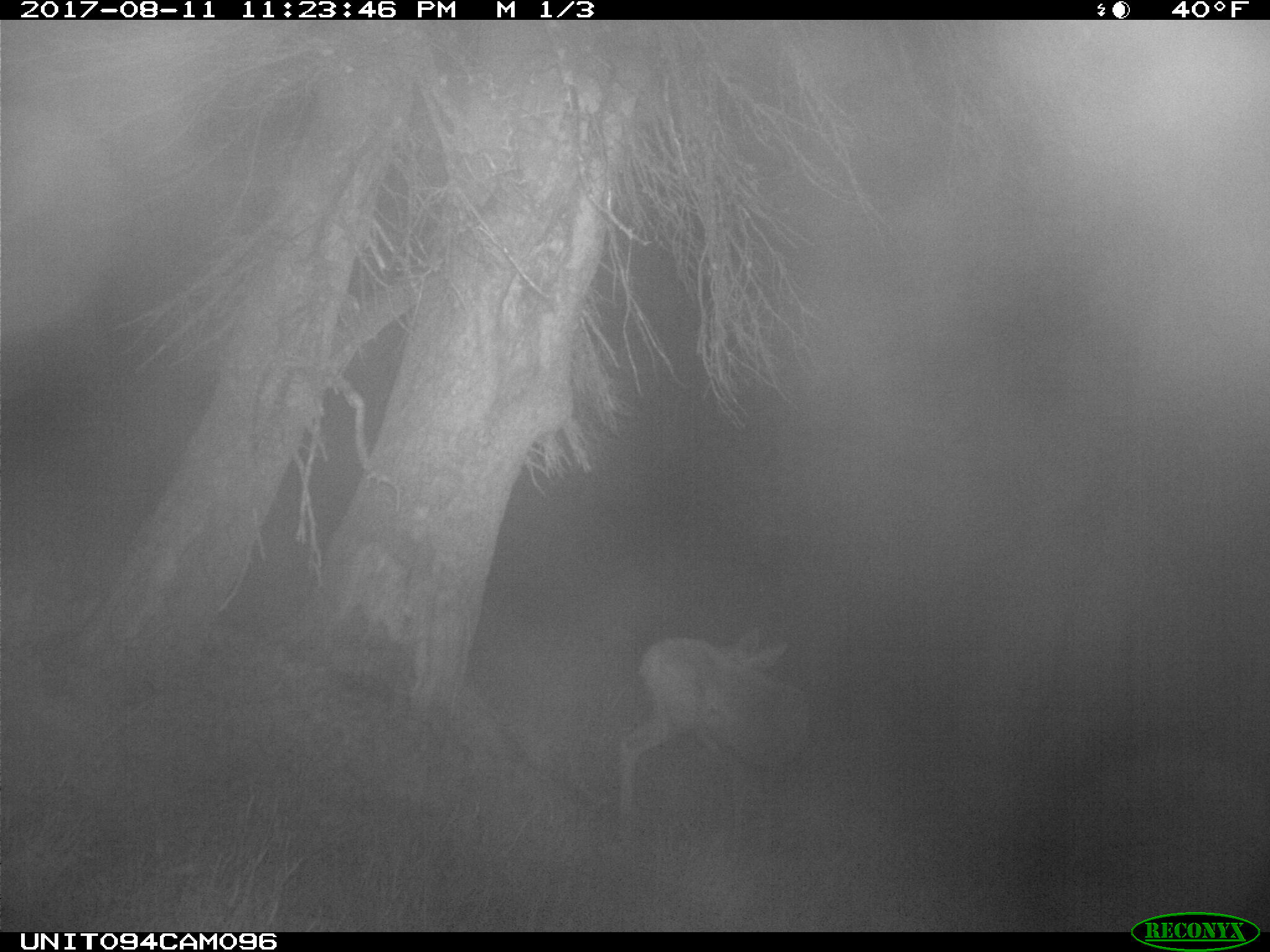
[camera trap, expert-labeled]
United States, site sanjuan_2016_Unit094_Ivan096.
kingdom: Animalia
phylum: Chordata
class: Mammalia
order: Artiodactyla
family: Cervidae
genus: Odocoileus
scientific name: Odocoileus hemionus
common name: mule deer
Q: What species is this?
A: Odocoileus hemionus (mule deer).